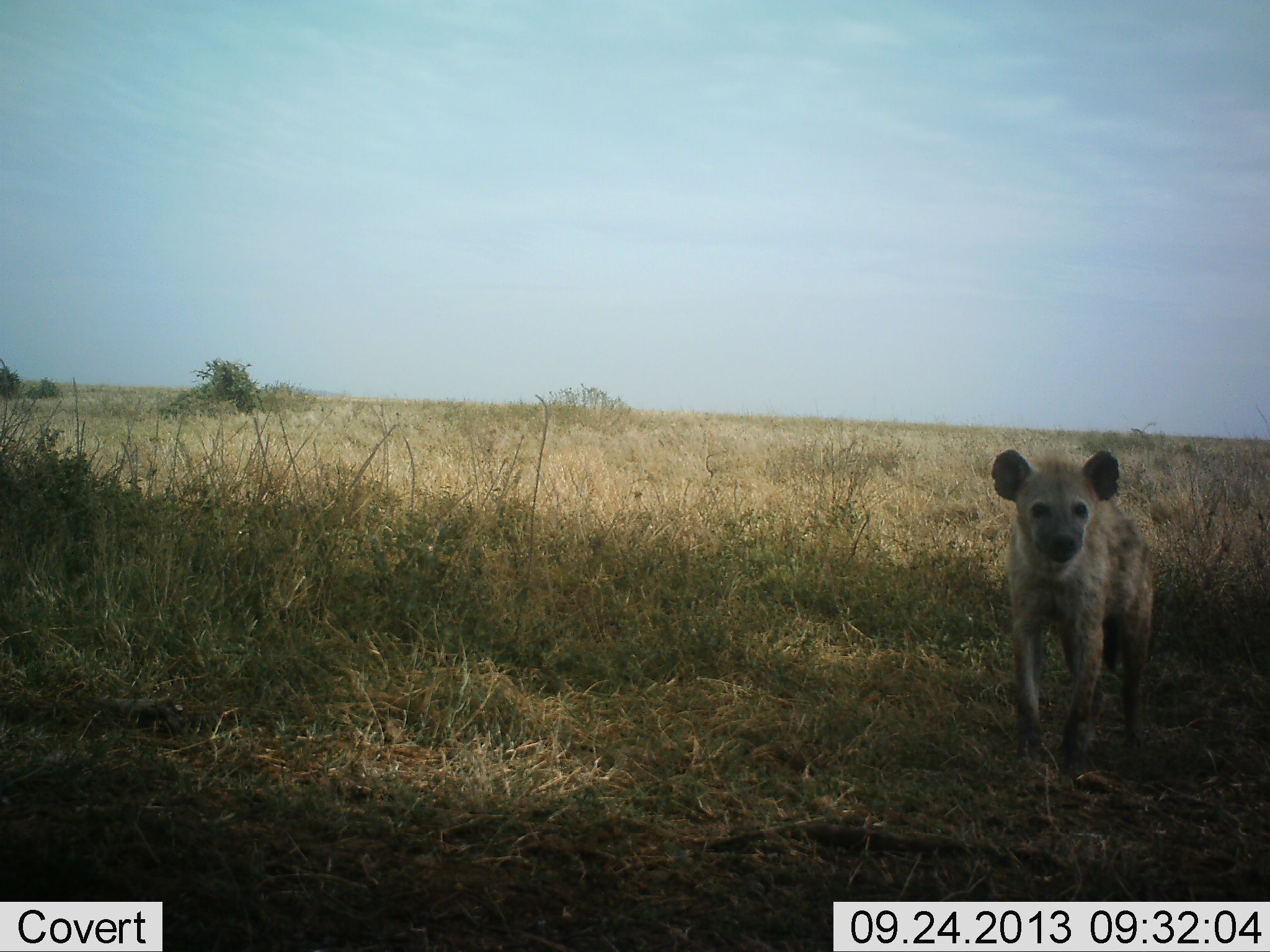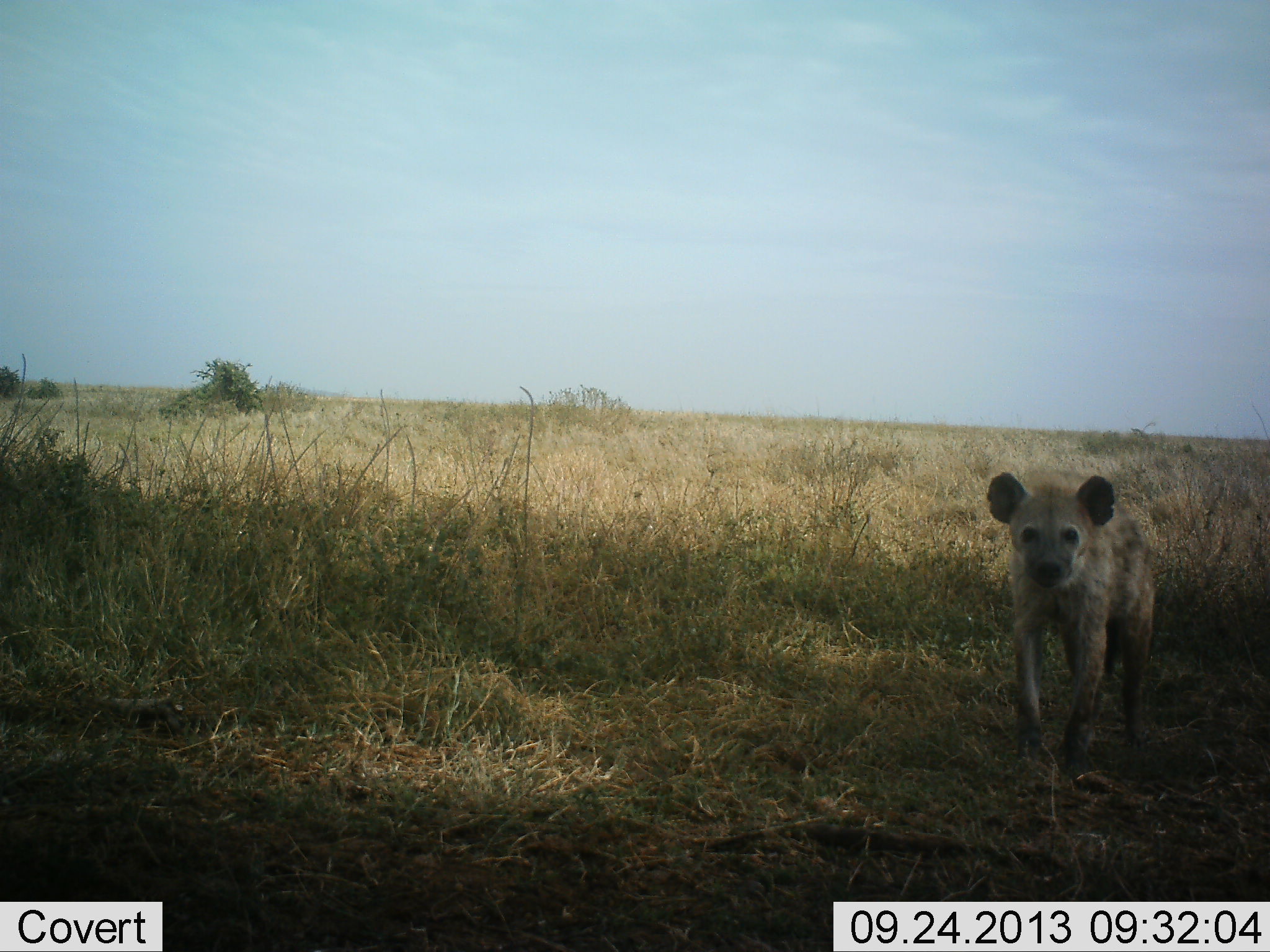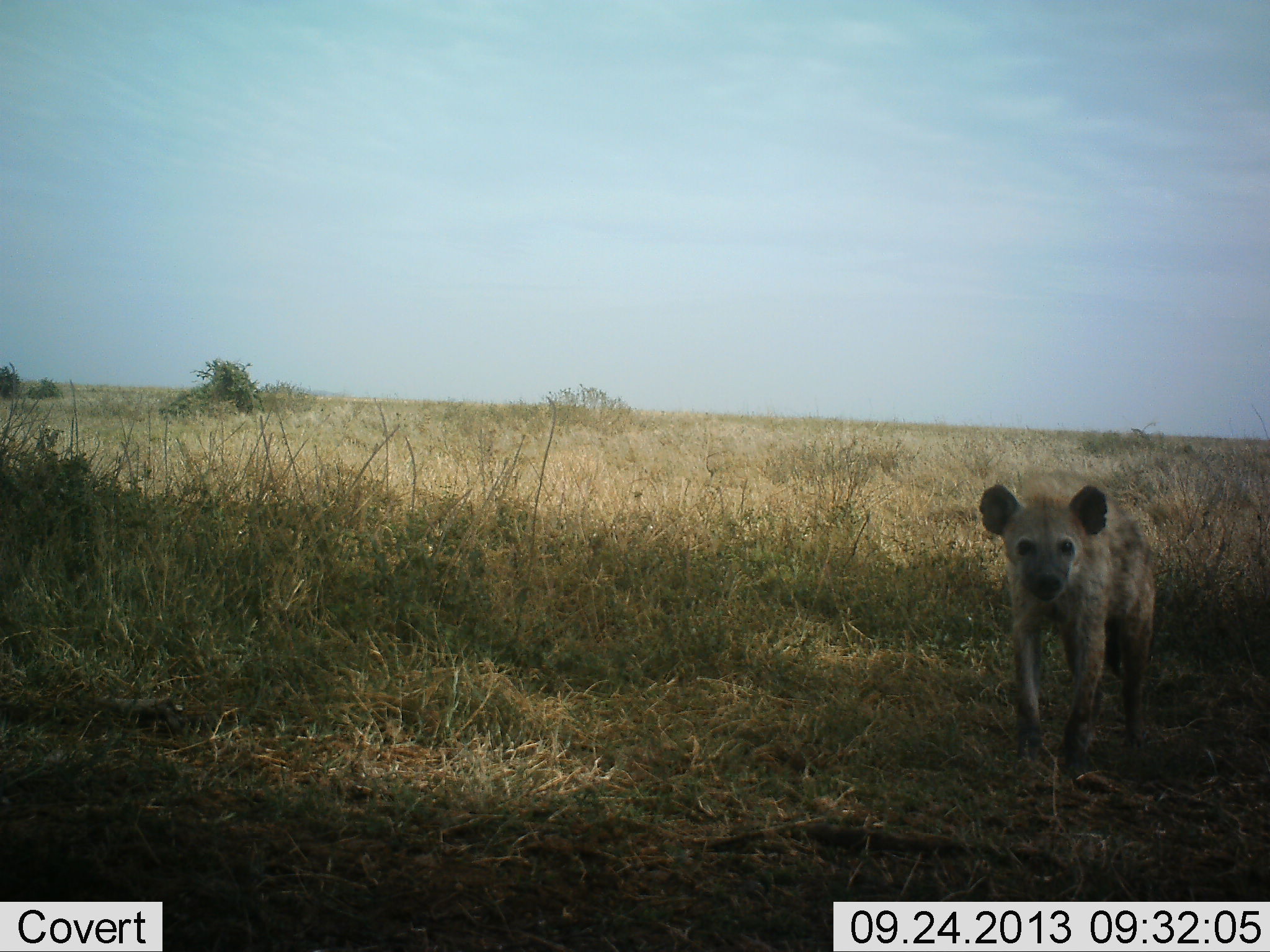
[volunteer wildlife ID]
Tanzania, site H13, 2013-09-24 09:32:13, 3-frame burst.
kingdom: Animalia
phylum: Chordata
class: Mammalia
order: Carnivora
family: Hyaenidae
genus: Crocuta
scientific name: Crocuta crocuta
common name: spotted hyena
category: hyenaspotted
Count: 1.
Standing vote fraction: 80%.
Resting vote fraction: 0%.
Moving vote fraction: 20%.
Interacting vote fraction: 4%.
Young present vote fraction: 4%.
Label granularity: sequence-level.